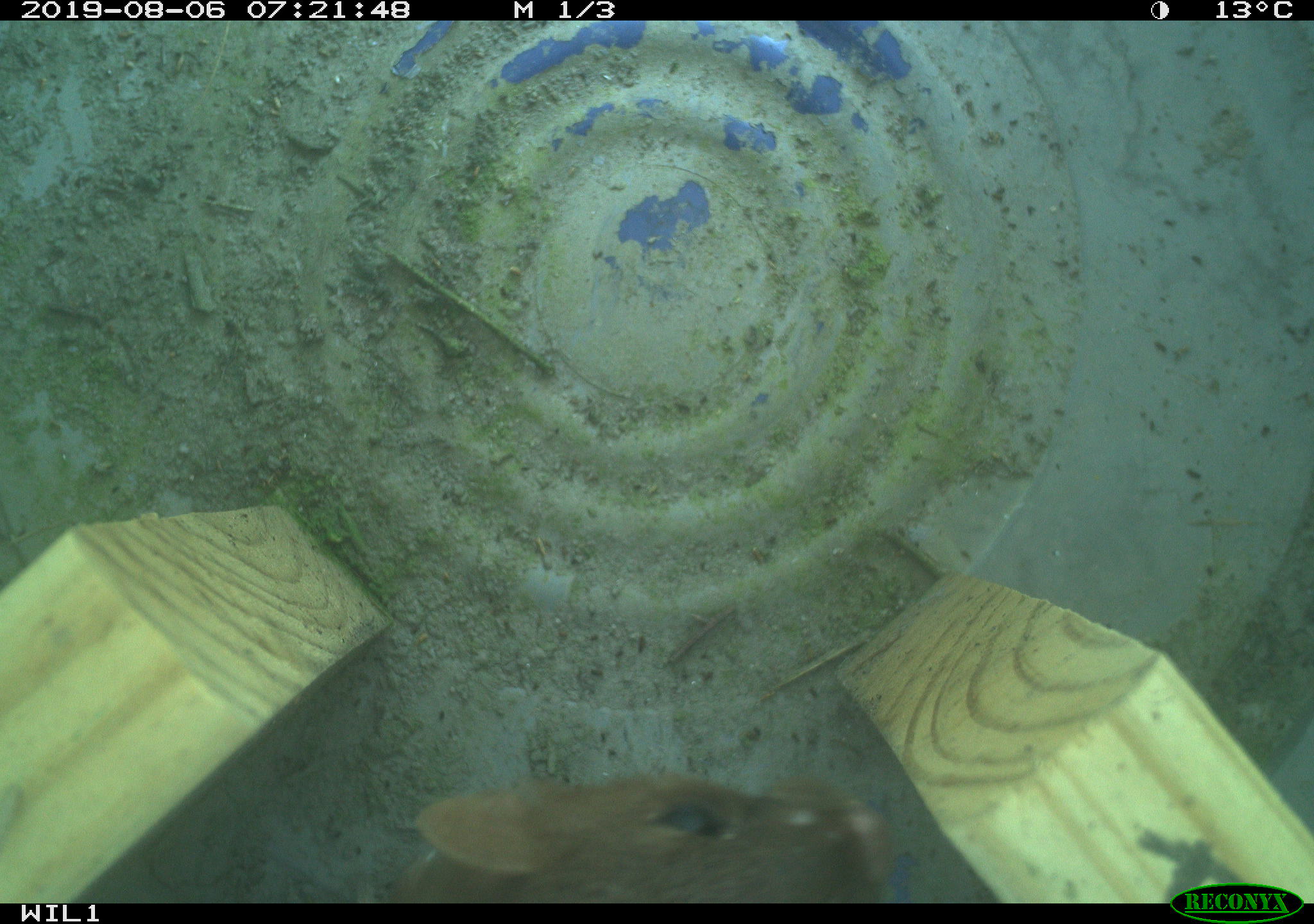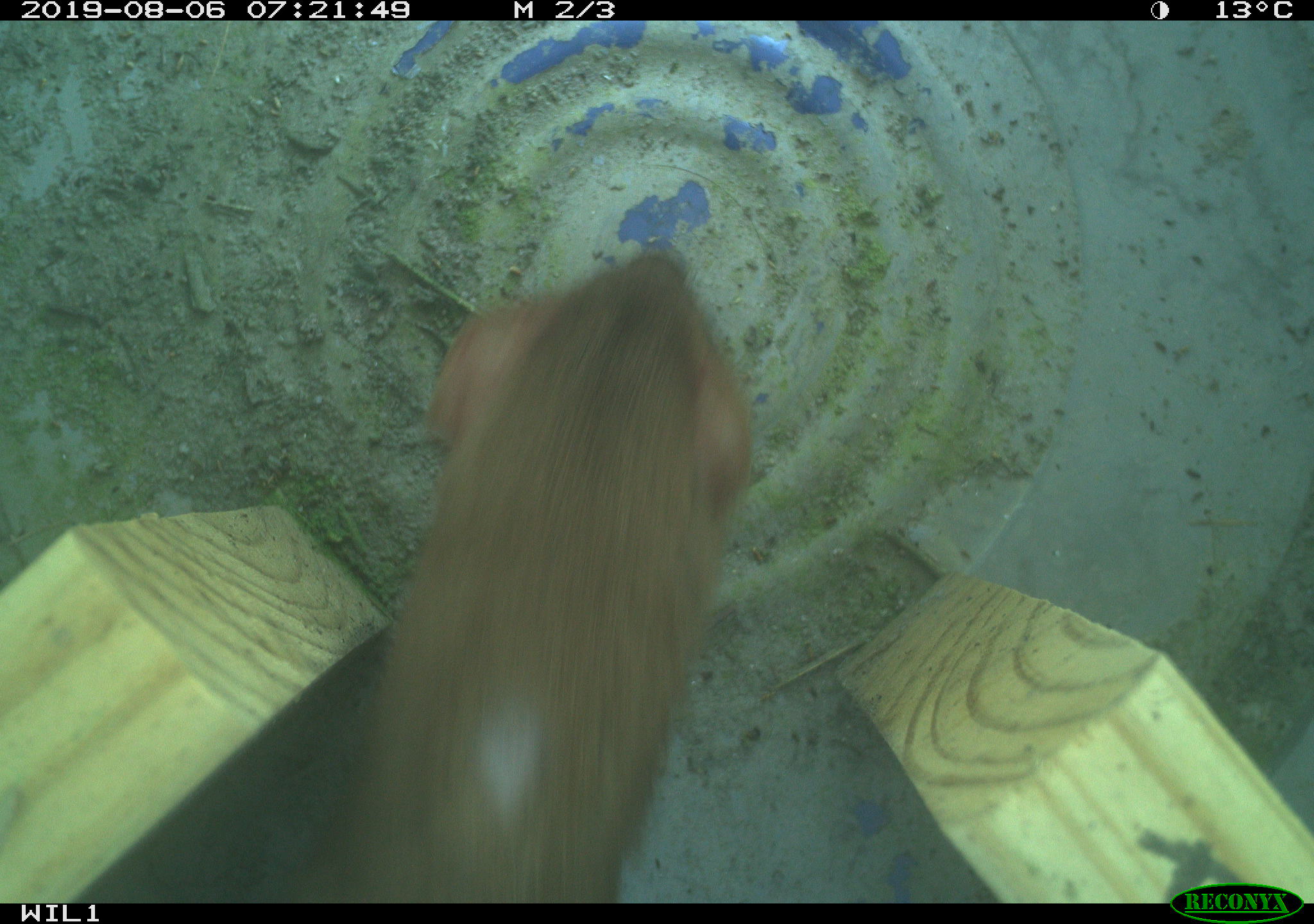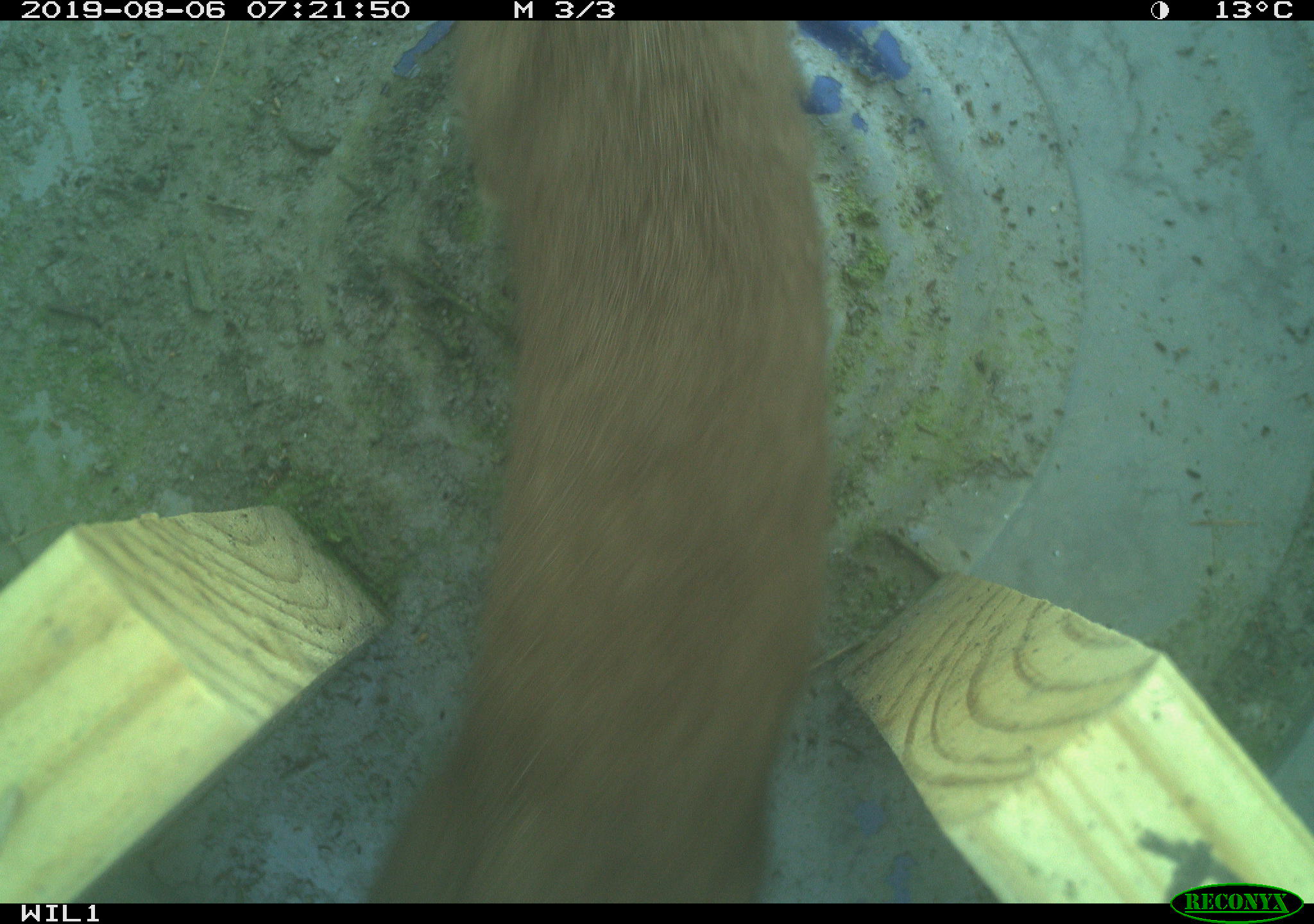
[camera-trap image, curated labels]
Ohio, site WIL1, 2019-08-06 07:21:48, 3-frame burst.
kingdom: Animalia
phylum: Chordata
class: Mammalia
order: Carnivora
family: Mustelidae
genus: Neogale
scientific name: Neogale frenata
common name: long-tailed weasel